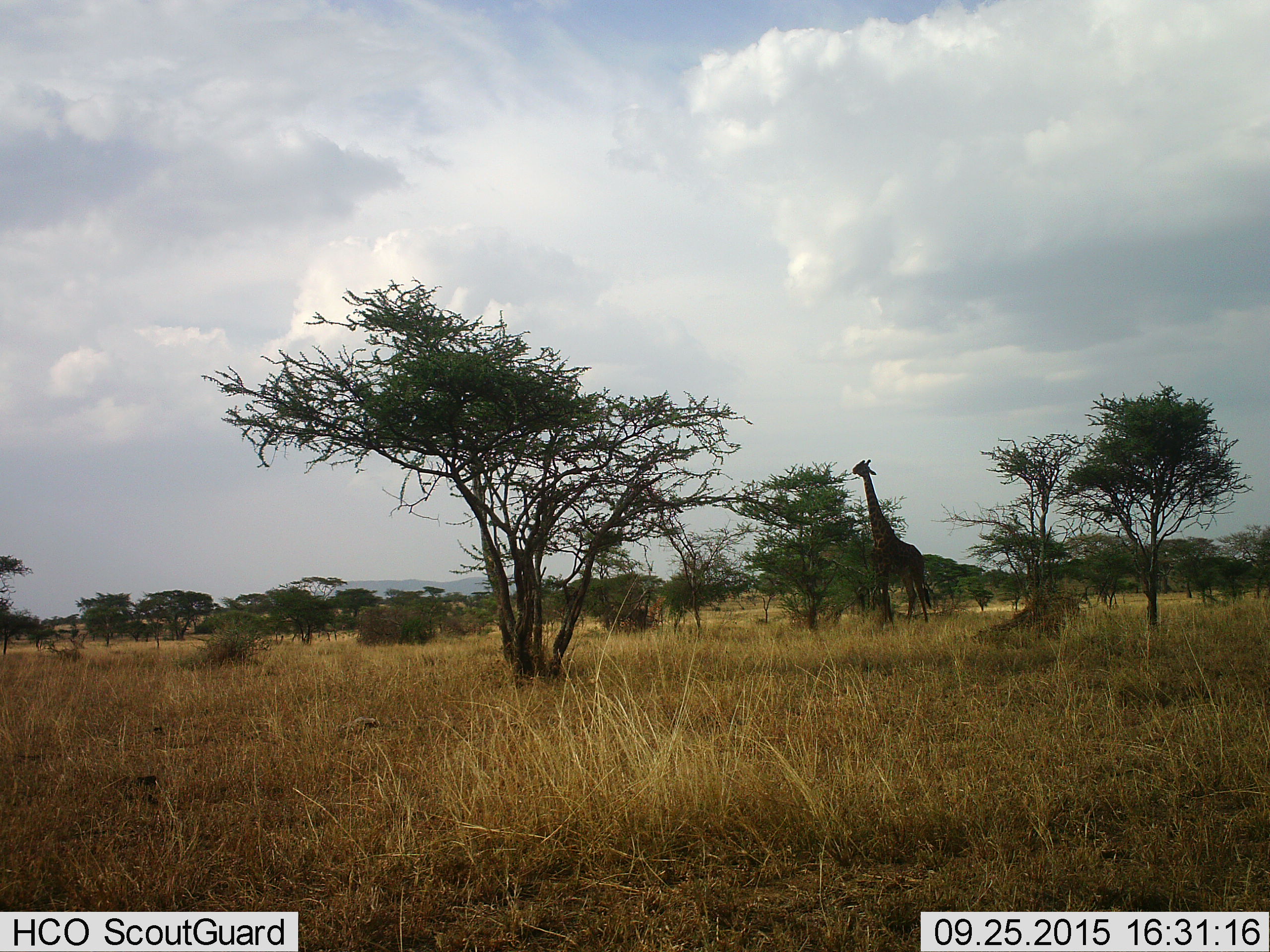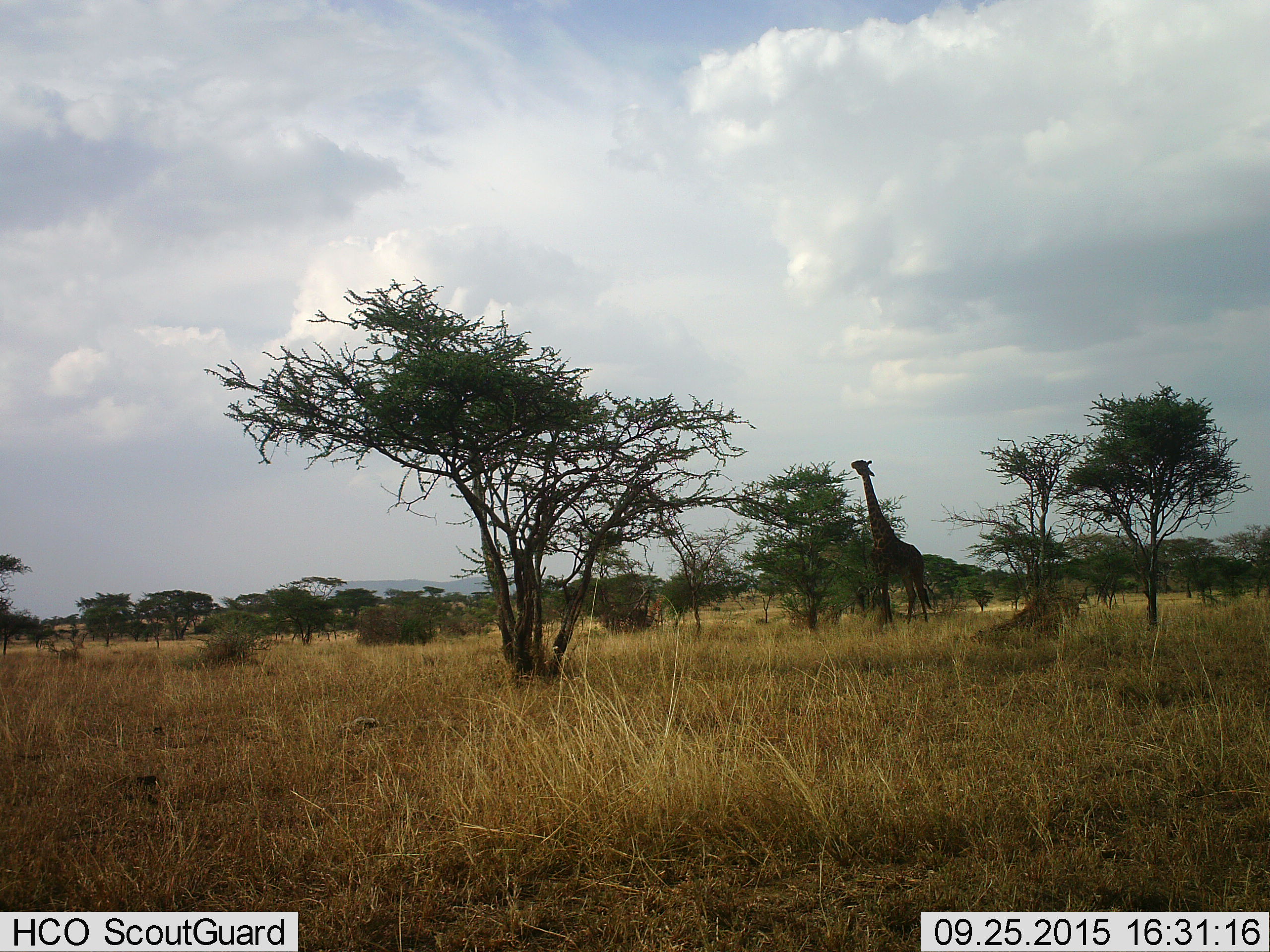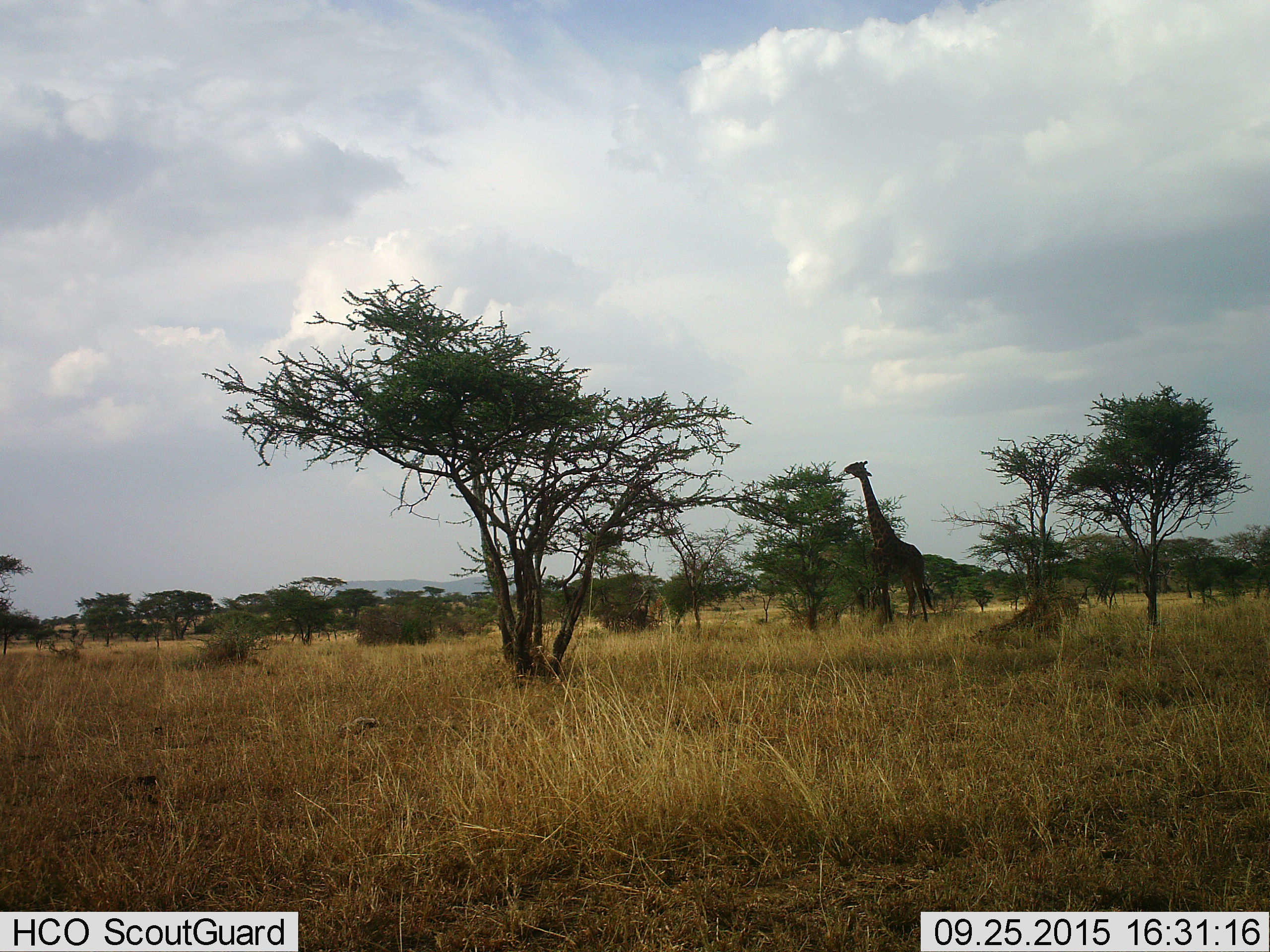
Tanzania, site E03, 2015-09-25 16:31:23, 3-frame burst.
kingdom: Animalia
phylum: Chordata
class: Mammalia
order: Artiodactyla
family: Giraffidae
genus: Giraffa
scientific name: Giraffa camelopardalis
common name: giraffe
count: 1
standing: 20%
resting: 0%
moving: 5%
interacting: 0%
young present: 0%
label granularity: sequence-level